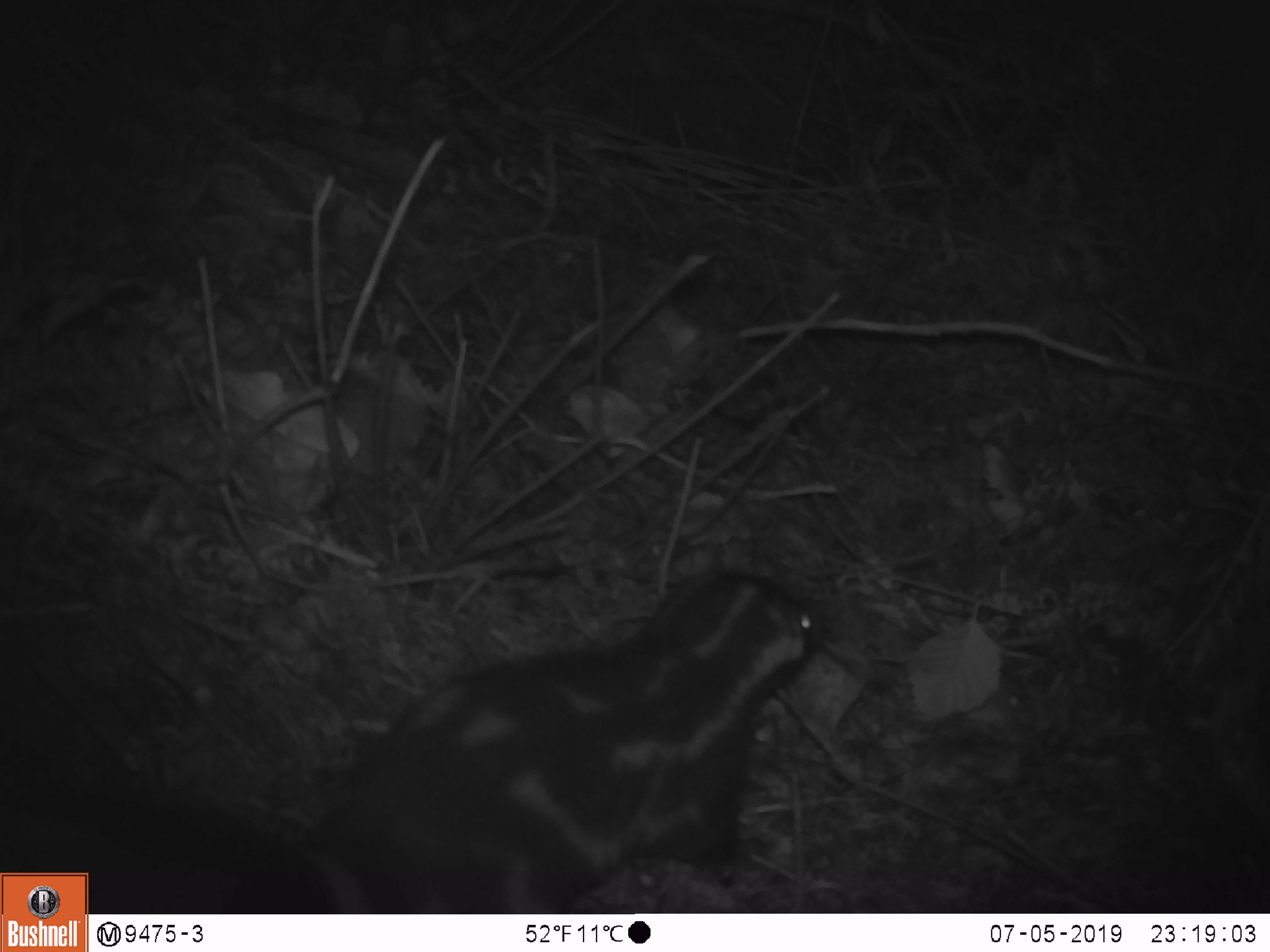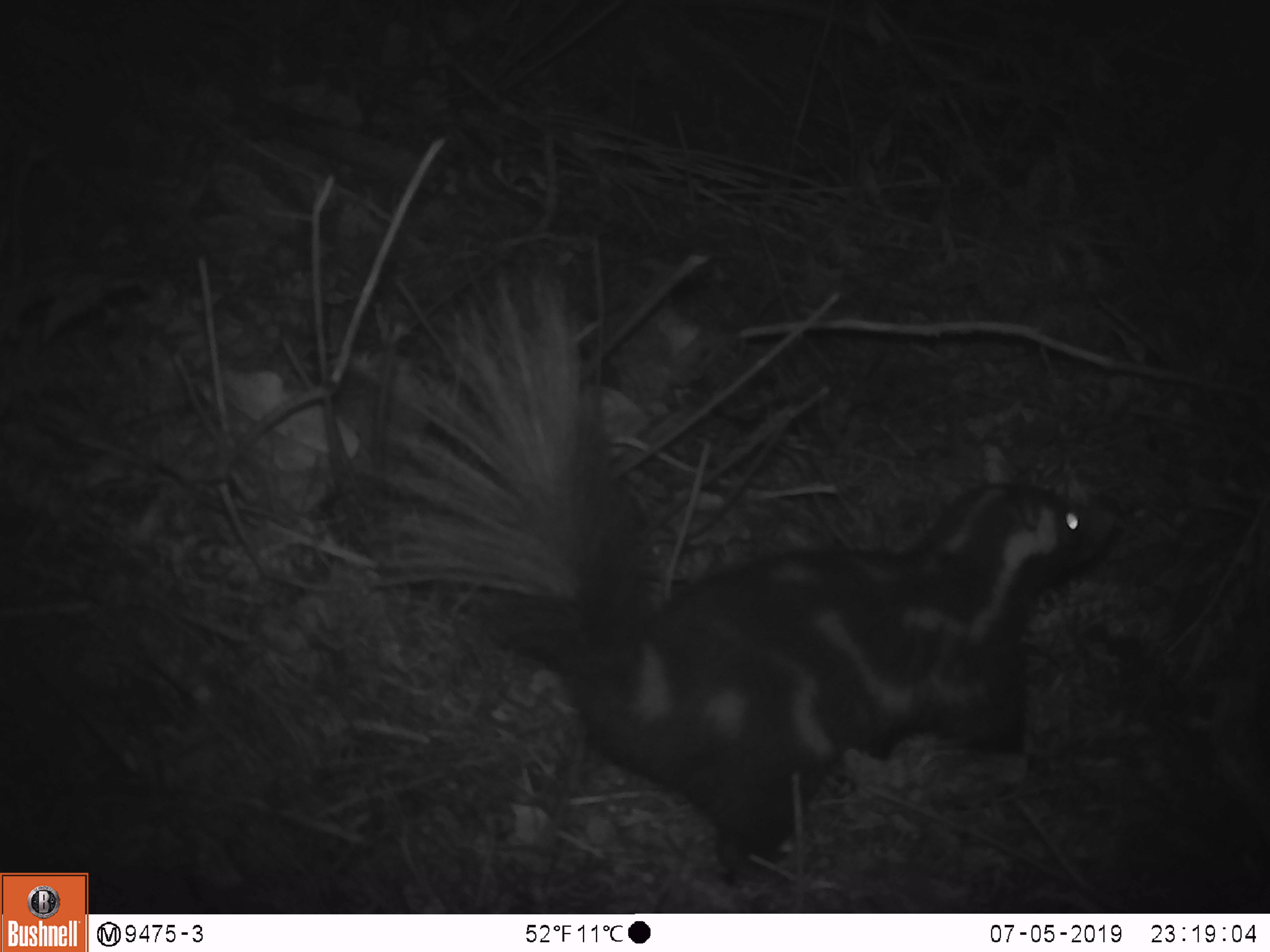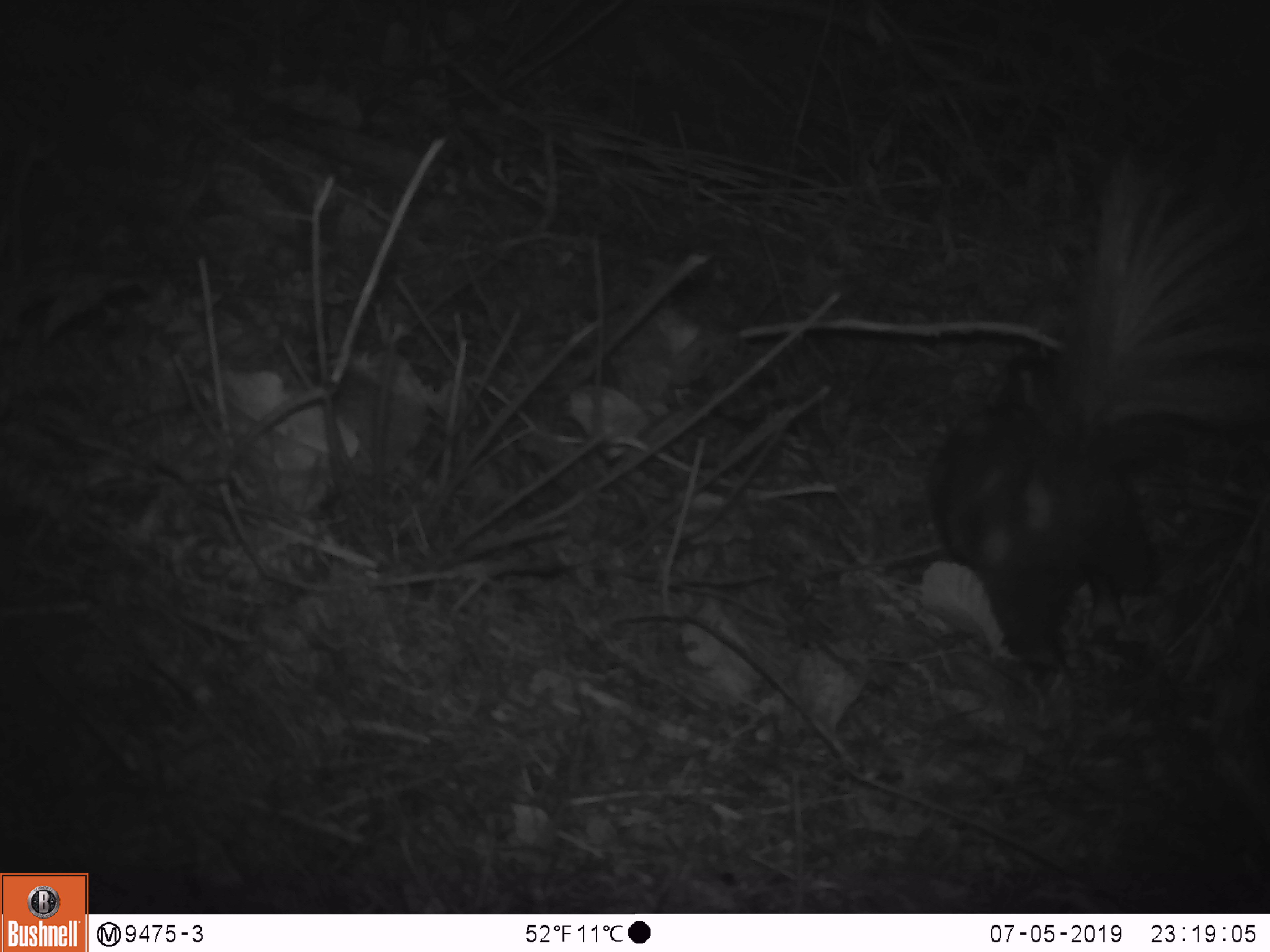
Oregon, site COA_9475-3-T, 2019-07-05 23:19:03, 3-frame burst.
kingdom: Animalia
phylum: Chordata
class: Mammalia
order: Carnivora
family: Mephitidae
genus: Spilogale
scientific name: Spilogale gracilis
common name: western spotted skunk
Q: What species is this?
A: Western spotted skunk (Spilogale gracilis).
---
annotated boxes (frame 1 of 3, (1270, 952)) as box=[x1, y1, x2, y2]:
western spotted skunk: box=[96, 565, 825, 911]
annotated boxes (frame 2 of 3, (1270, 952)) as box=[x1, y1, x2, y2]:
western spotted skunk: box=[413, 302, 1127, 892]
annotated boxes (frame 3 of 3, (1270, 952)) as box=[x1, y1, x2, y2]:
western spotted skunk: box=[933, 189, 1226, 681]